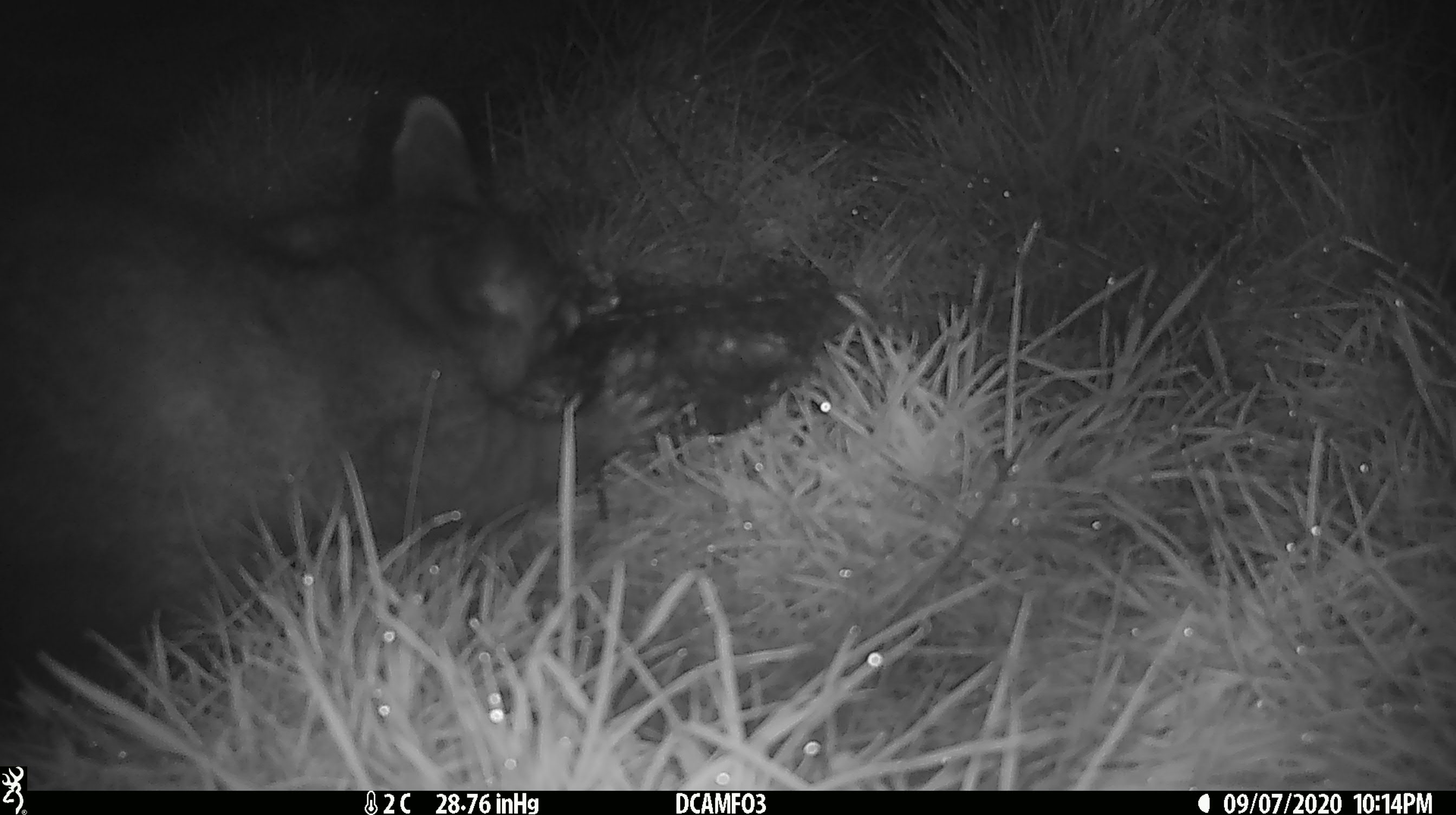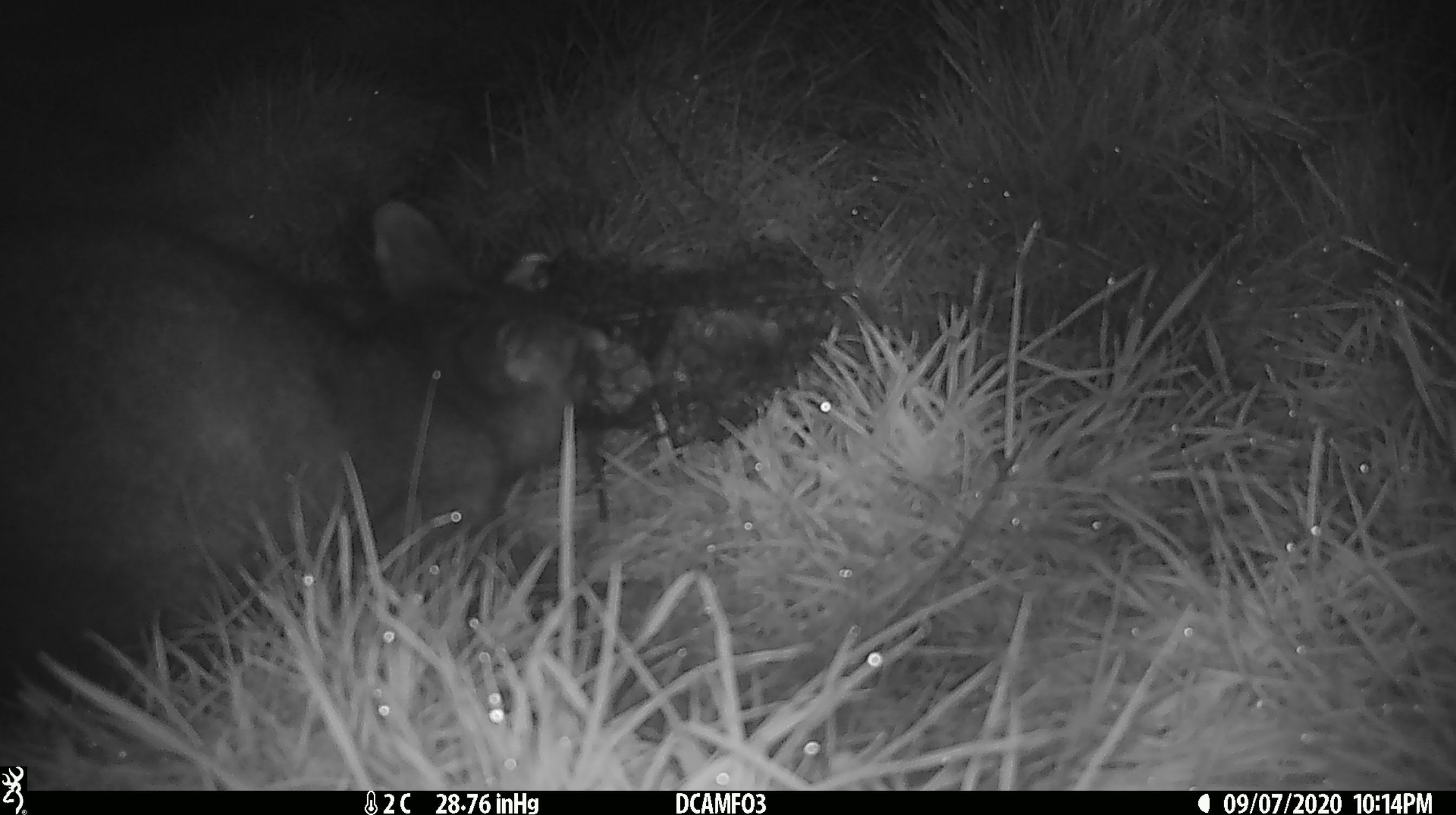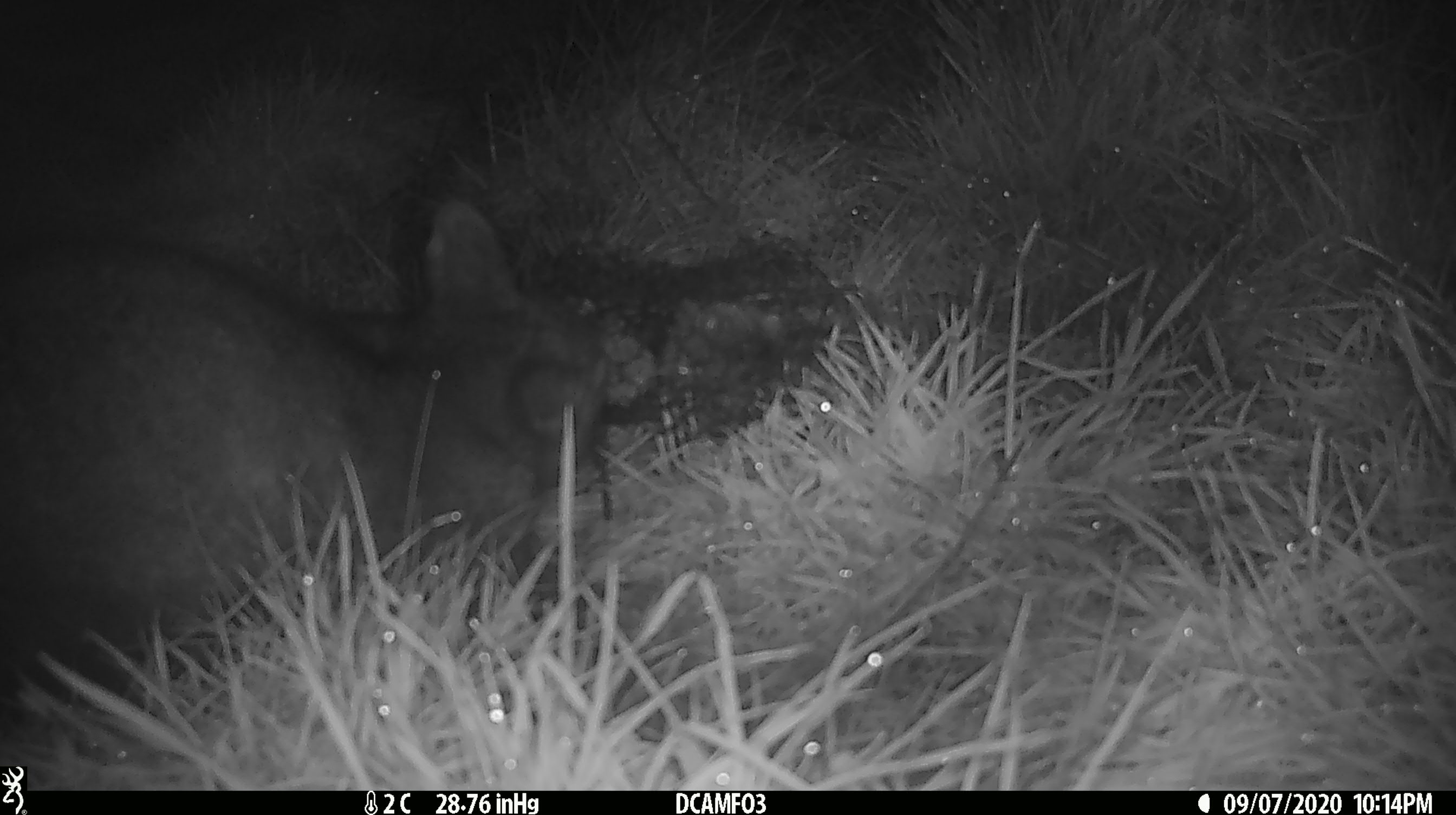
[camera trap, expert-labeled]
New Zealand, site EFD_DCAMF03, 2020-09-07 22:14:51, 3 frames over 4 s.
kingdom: Animalia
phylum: Chordata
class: Mammalia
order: Diprotodontia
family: Phalangeridae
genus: Trichosurus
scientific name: Trichosurus vulpecula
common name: common brushtail possum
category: possum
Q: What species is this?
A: Possum (common brushtail possum) (Trichosurus vulpecula).